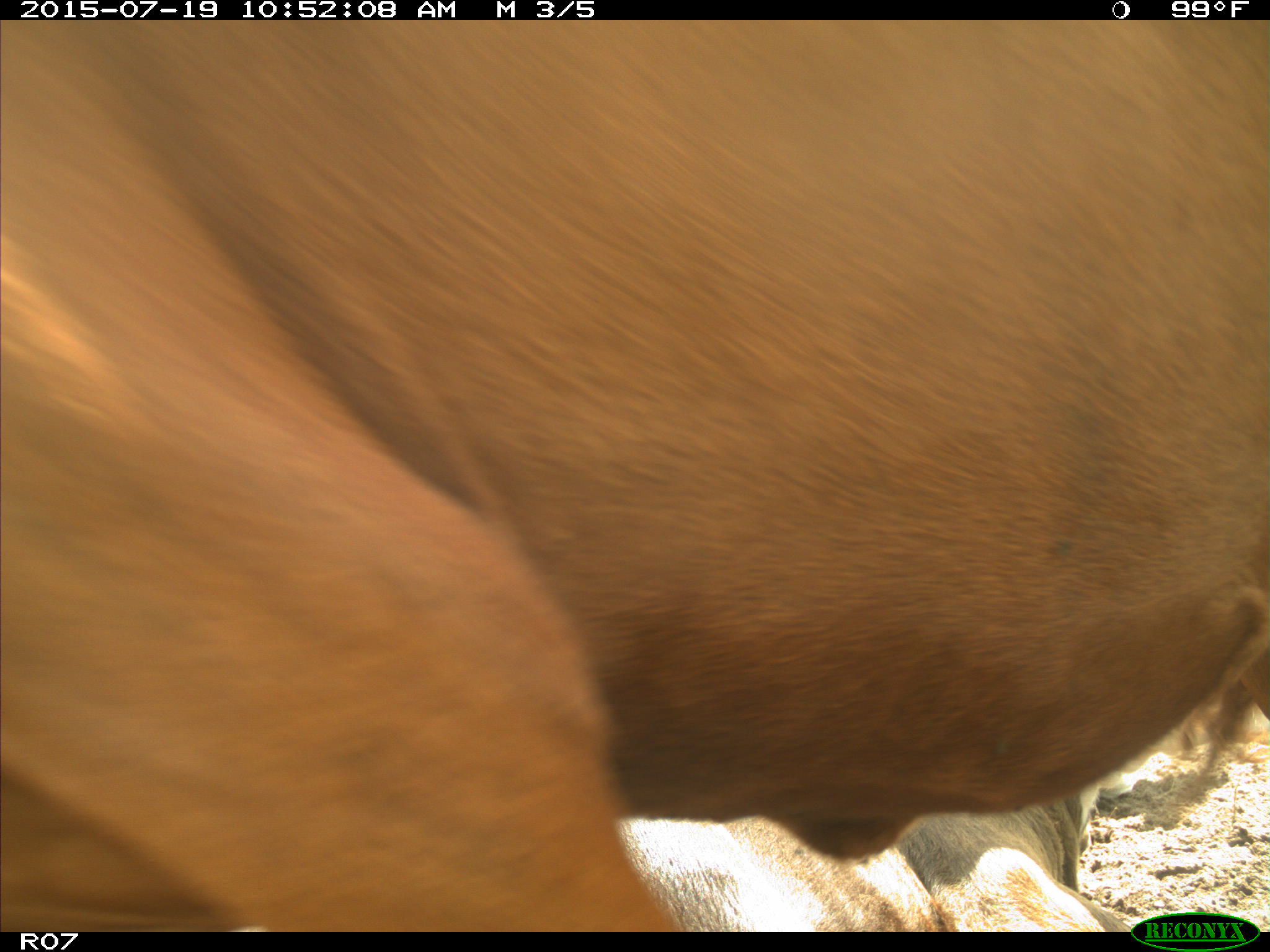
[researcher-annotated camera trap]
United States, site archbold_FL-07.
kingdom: Animalia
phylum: Chordata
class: Mammalia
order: Artiodactyla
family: Bovidae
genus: Bos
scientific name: Bos taurus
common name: domestic cow